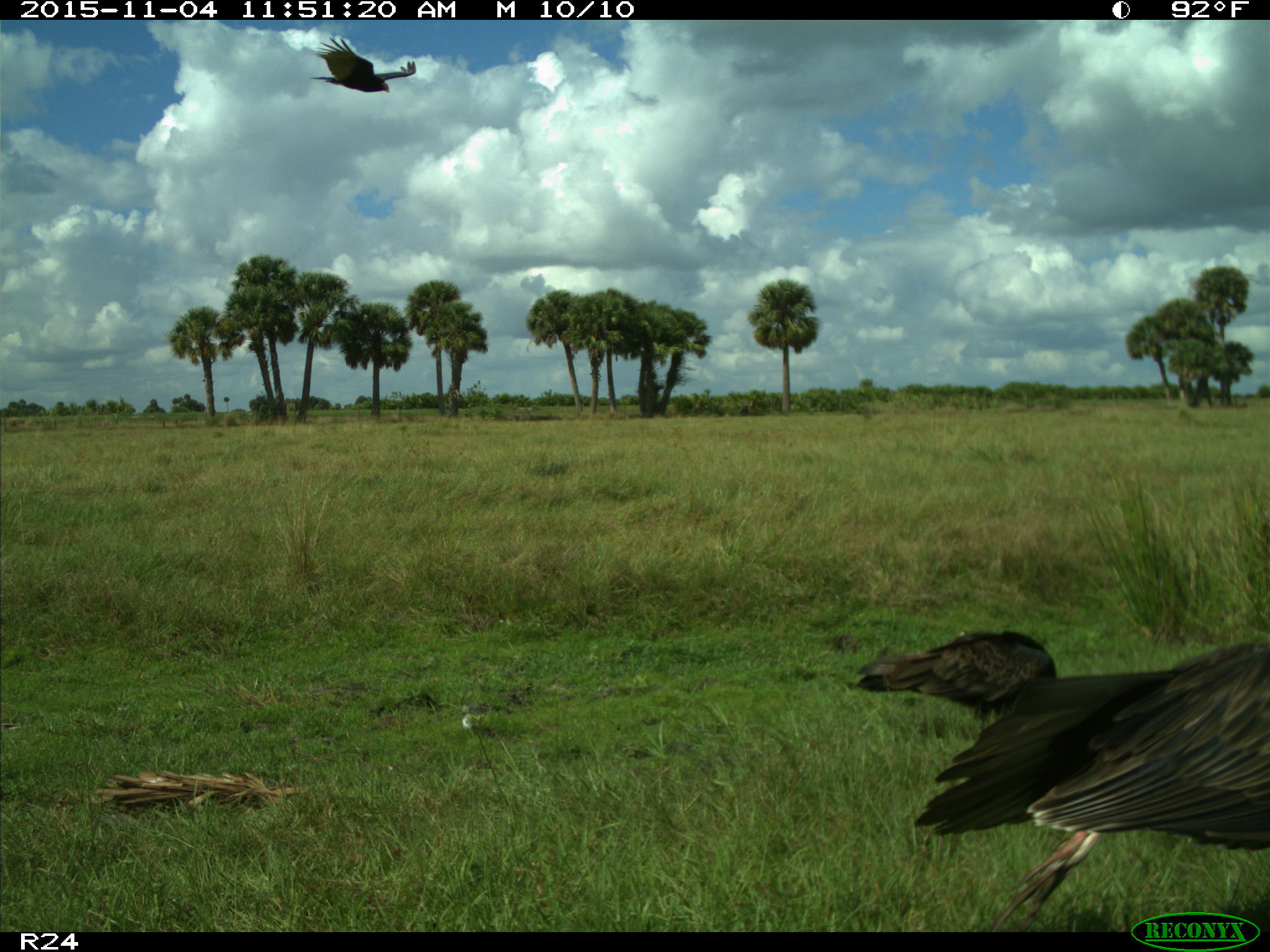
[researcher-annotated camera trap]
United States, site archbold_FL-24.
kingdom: Animalia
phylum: Chordata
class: Aves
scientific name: Aves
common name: birds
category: unidentified bird